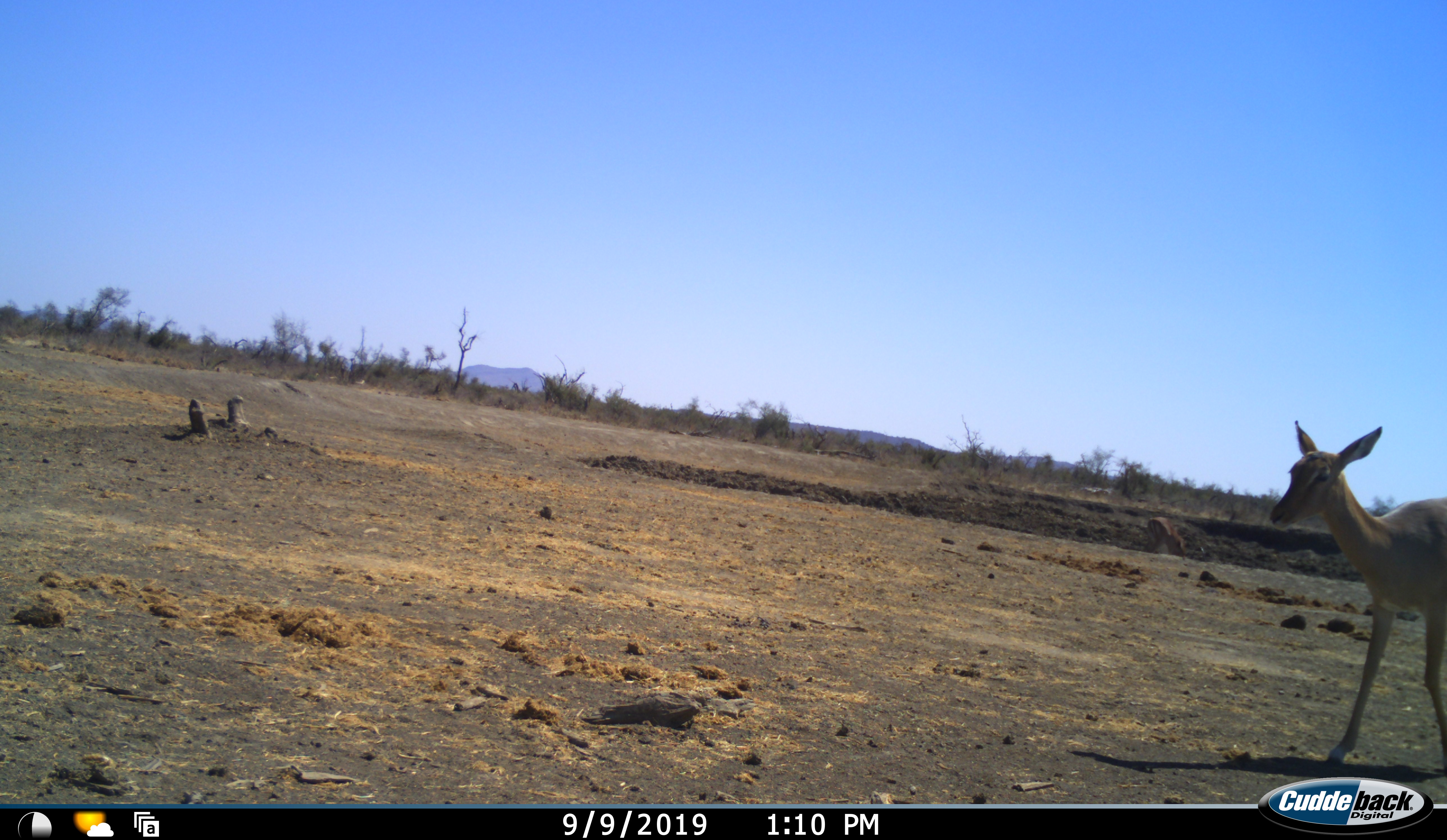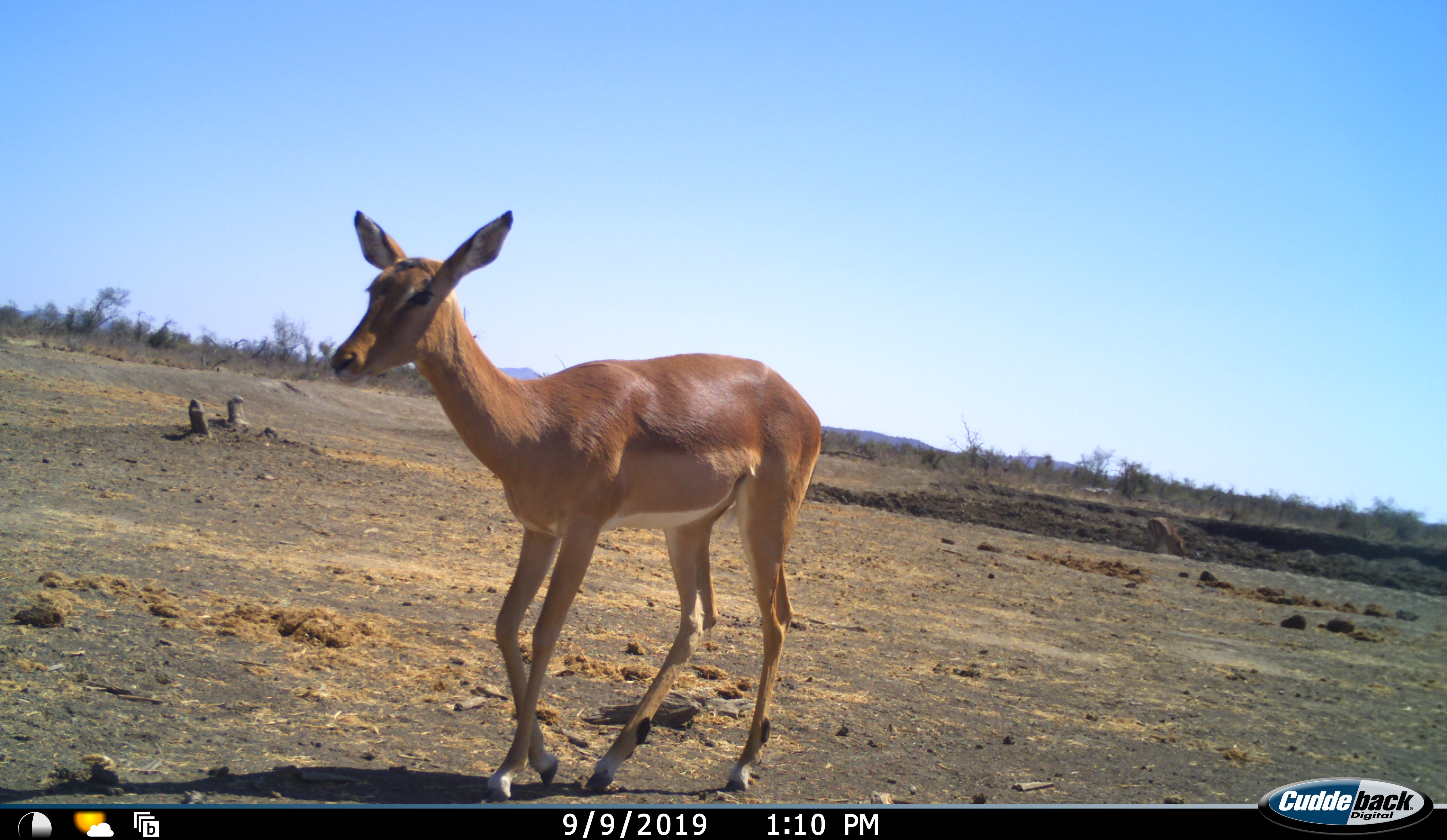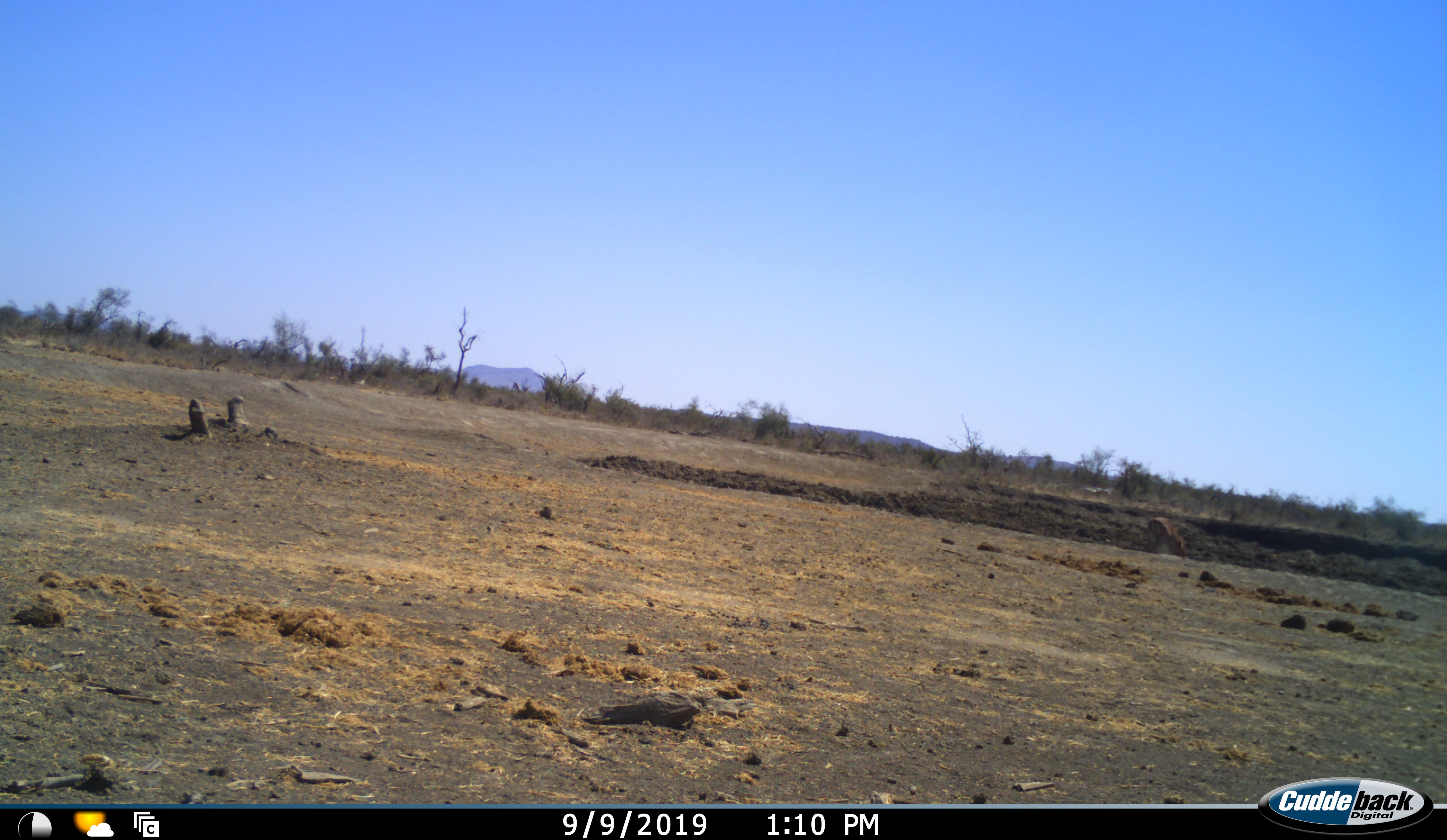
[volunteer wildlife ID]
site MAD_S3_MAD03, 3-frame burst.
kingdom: Animalia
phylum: Chordata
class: Mammalia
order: Artiodactyla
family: Bovidae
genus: Aepyceros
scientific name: Aepyceros melampus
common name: impala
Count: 1.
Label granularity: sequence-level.